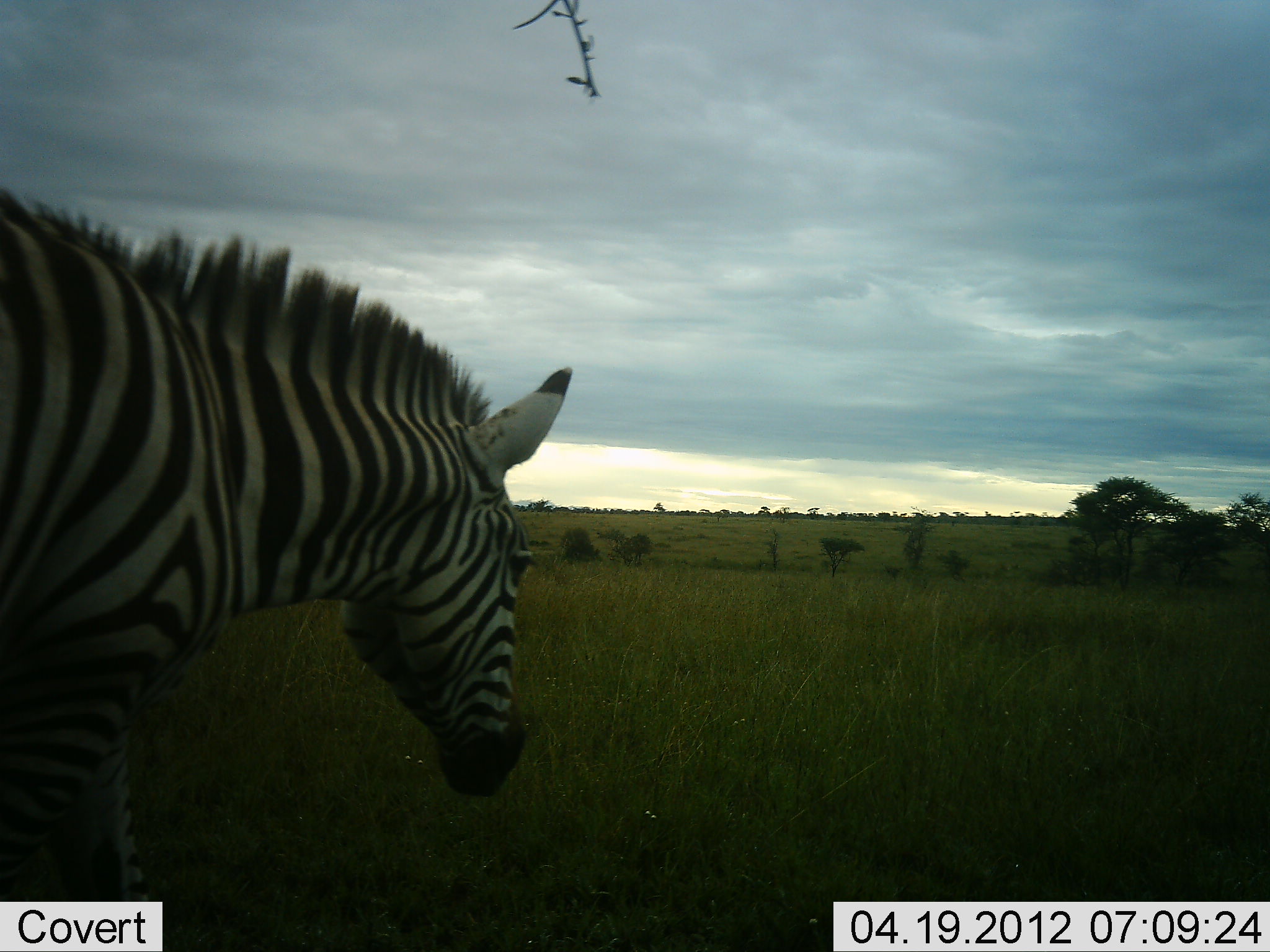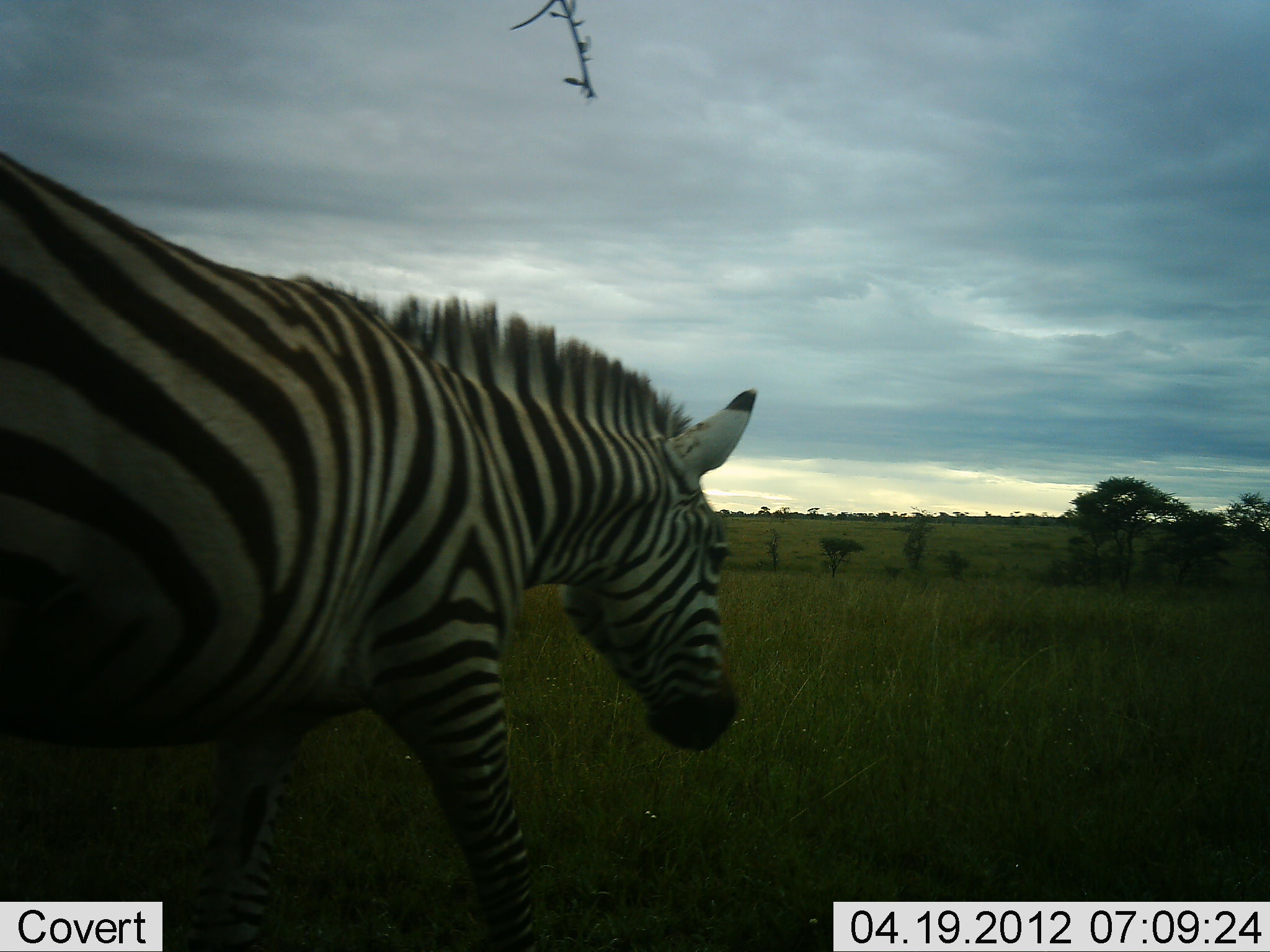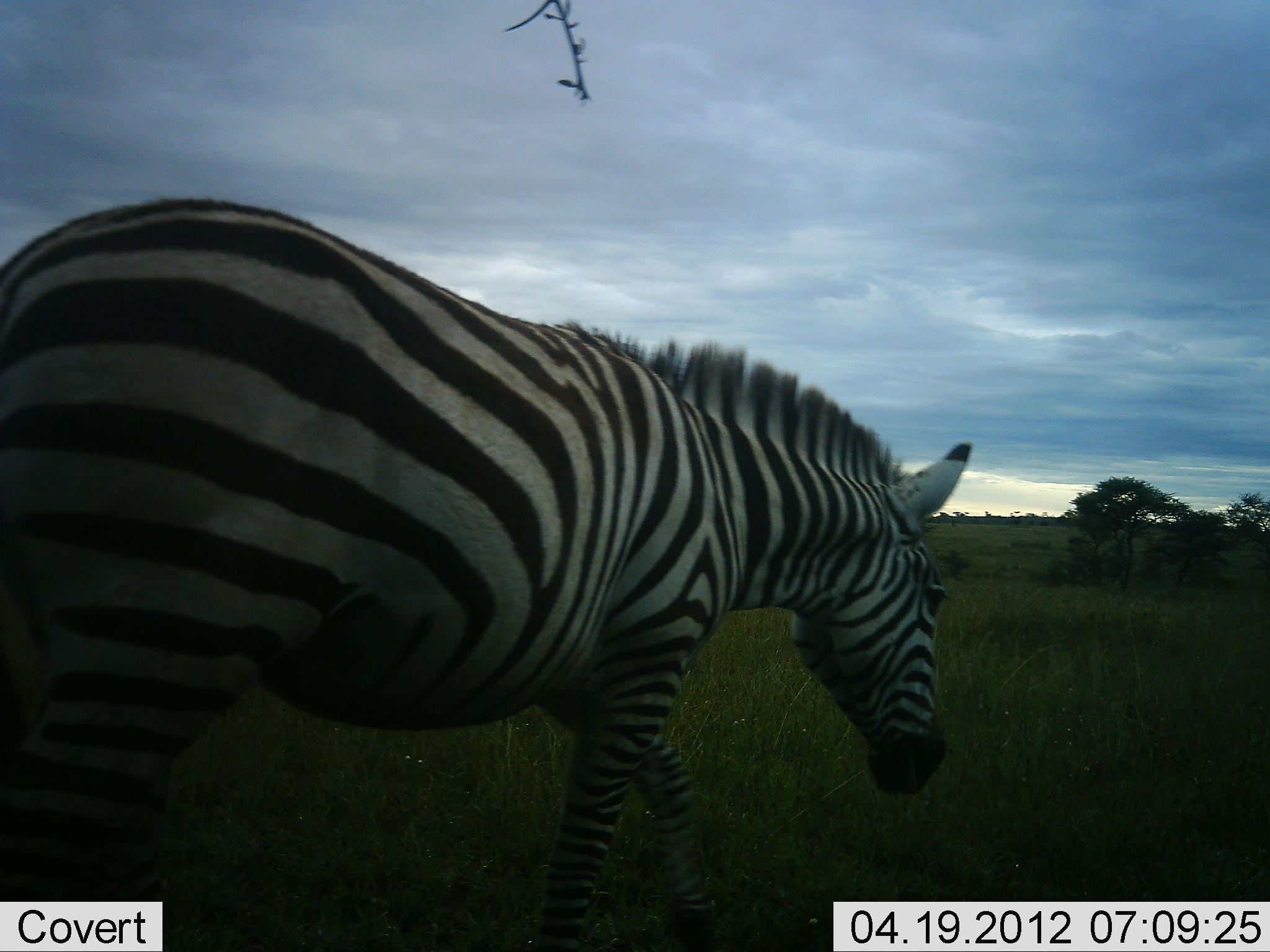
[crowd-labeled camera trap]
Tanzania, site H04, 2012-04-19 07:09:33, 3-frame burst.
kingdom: Animalia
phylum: Chordata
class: Mammalia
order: Perissodactyla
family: Equidae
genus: Equus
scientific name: Equus quagga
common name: plains zebra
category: zebra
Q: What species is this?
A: Zebra (plains zebra) (Equus quagga).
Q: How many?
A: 1.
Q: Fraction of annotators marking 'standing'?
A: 6%.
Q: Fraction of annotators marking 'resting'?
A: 0%.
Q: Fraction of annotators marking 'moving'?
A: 100%.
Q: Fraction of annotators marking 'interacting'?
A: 0%.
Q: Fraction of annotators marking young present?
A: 0%.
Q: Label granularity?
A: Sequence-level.